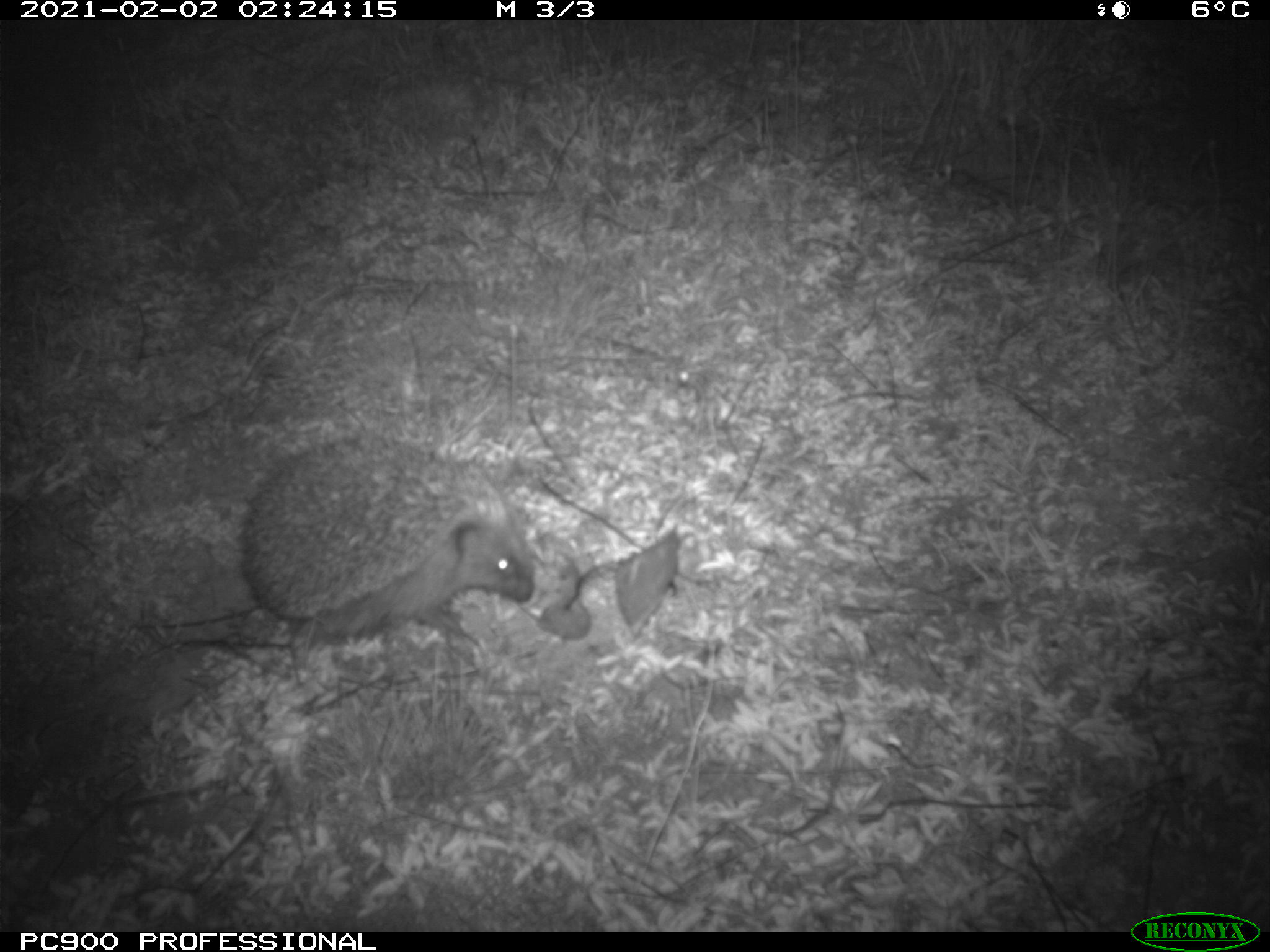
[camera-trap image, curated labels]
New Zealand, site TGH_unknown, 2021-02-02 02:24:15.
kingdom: Animalia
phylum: Chordata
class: Mammalia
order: Eulipotyphla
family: Erinaceidae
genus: Erinaceus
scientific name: Erinaceus europaeus europaeus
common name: european hedgehog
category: hedgehog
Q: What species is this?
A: Hedgehog (european hedgehog) (Erinaceus europaeus europaeus).